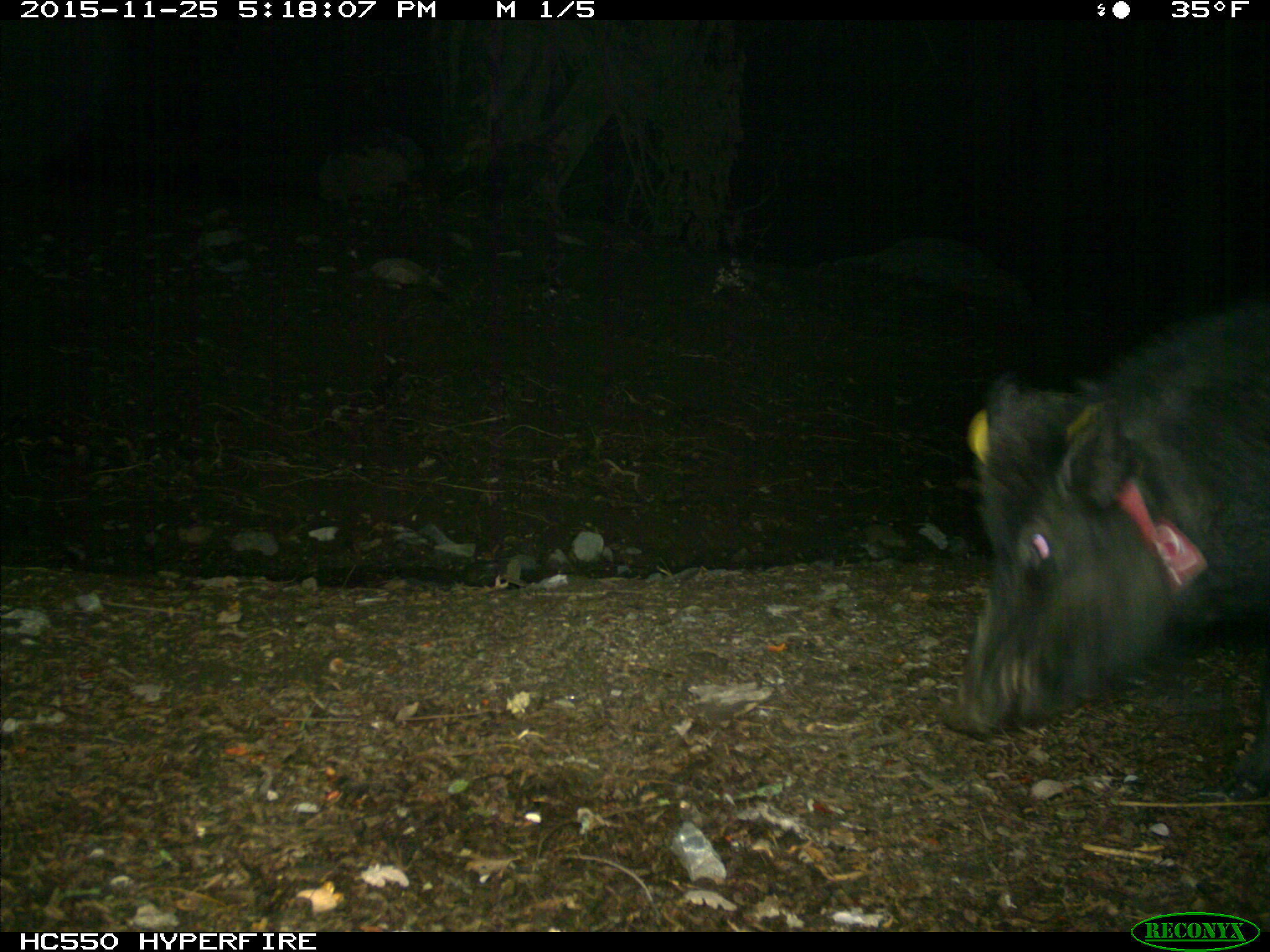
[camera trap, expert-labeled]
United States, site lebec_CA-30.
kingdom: Animalia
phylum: Chordata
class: Mammalia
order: Artiodactyla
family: Suidae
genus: Sus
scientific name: Sus scrofa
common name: wild boar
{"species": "Sus scrofa (wild boar)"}